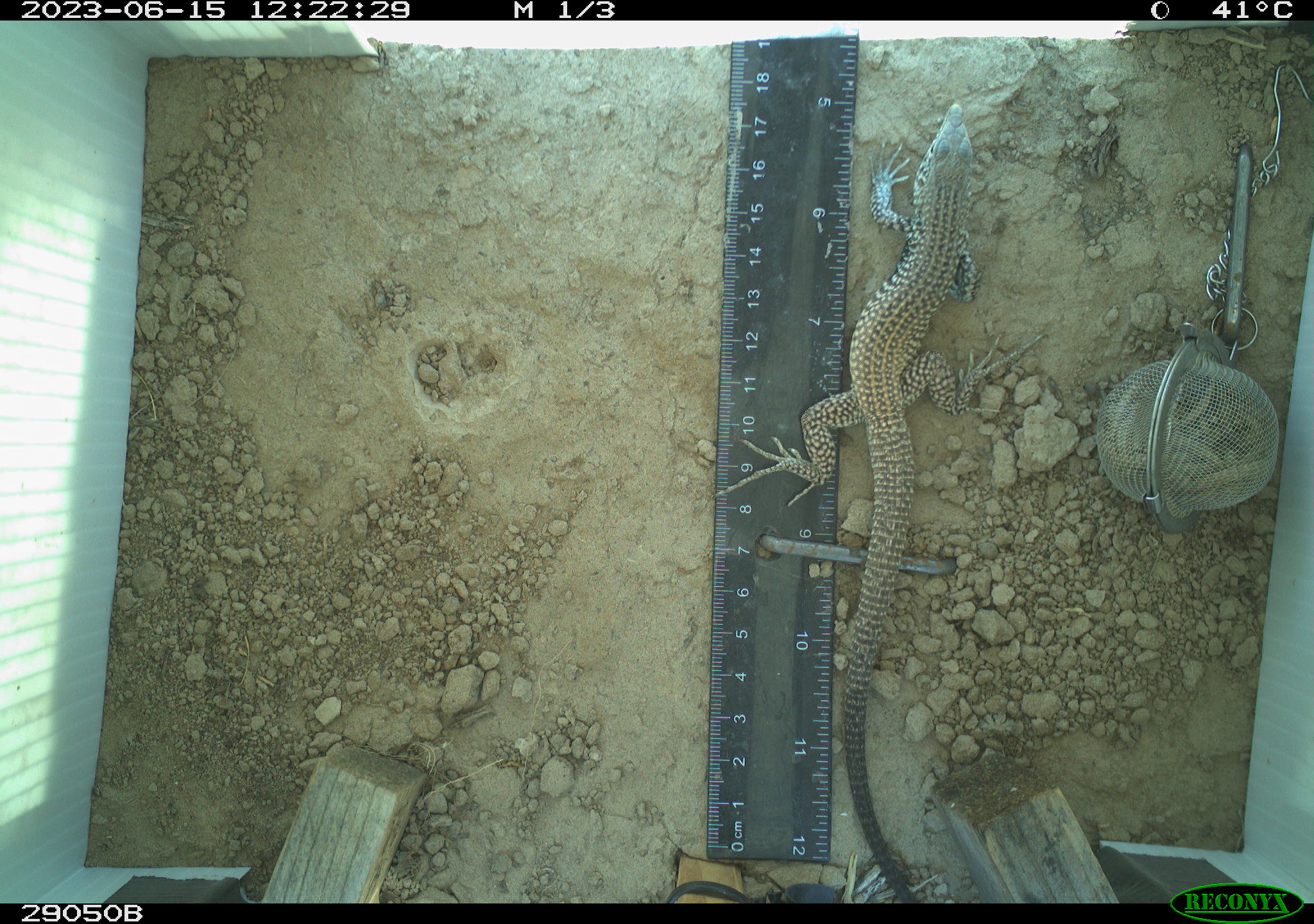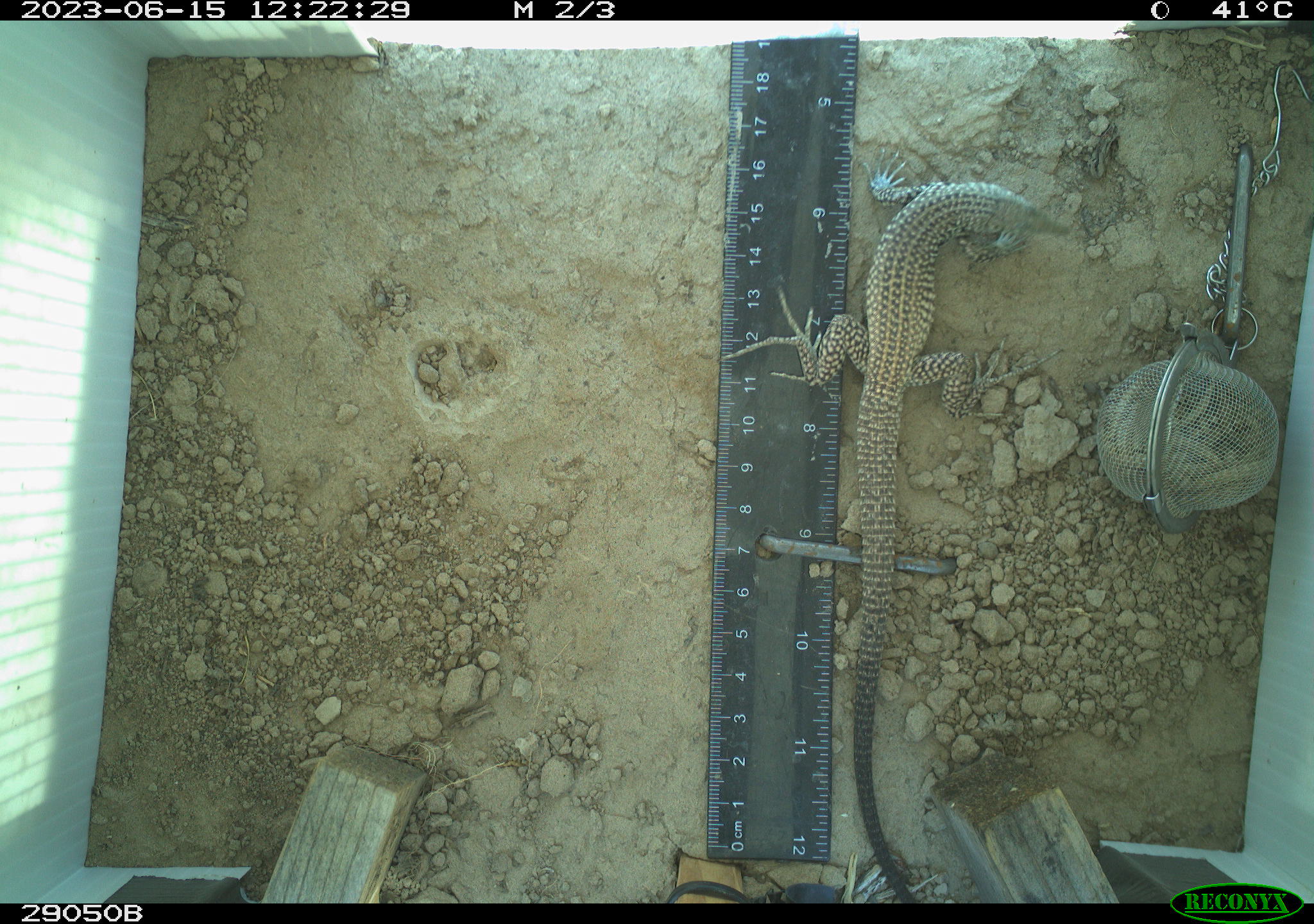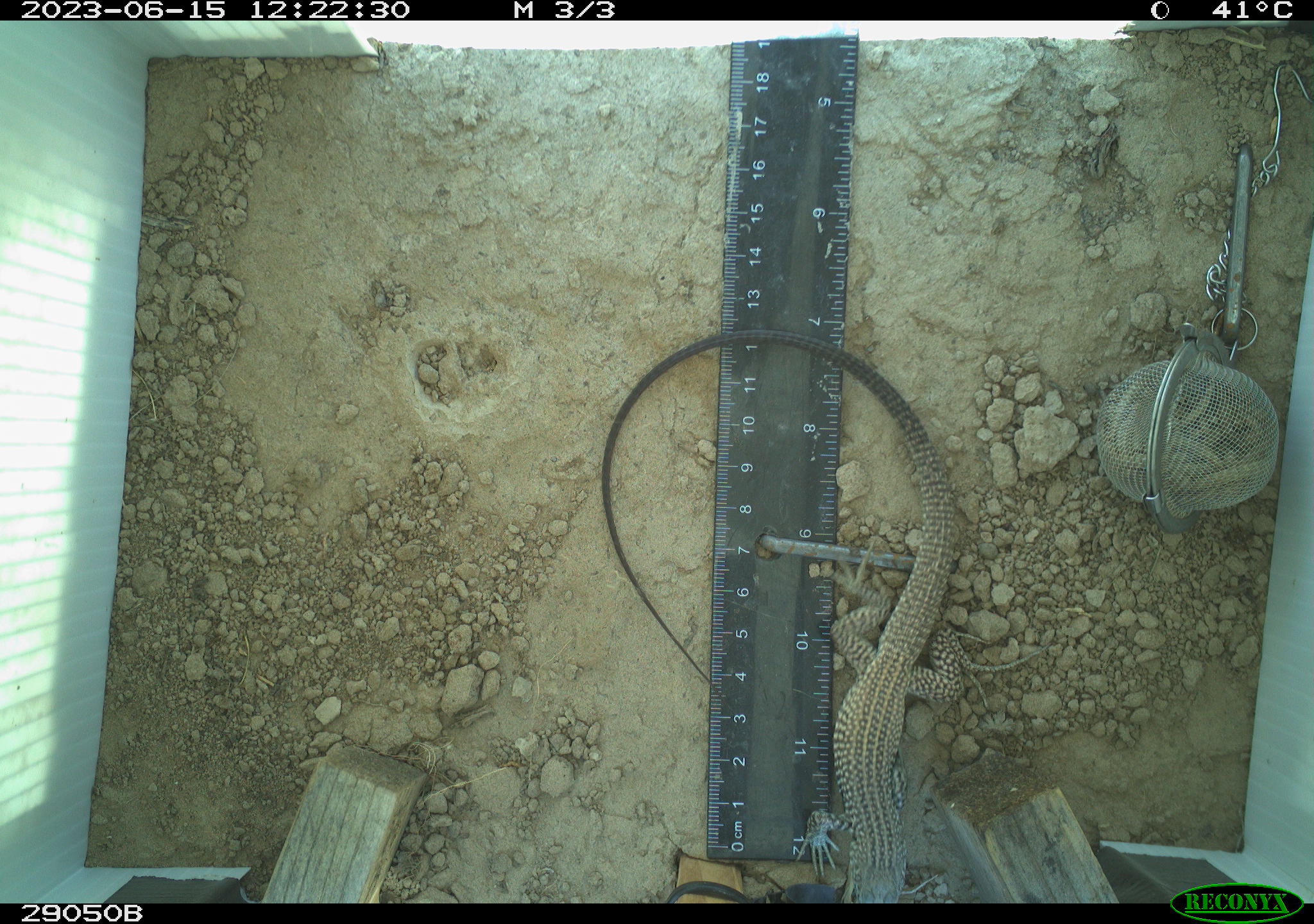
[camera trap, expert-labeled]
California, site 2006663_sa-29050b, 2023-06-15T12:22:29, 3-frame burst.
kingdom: Animalia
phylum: Chordata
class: Reptilia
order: Squamata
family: Teiidae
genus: Aspidoscelis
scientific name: Aspidoscelis tigris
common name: western whiptail